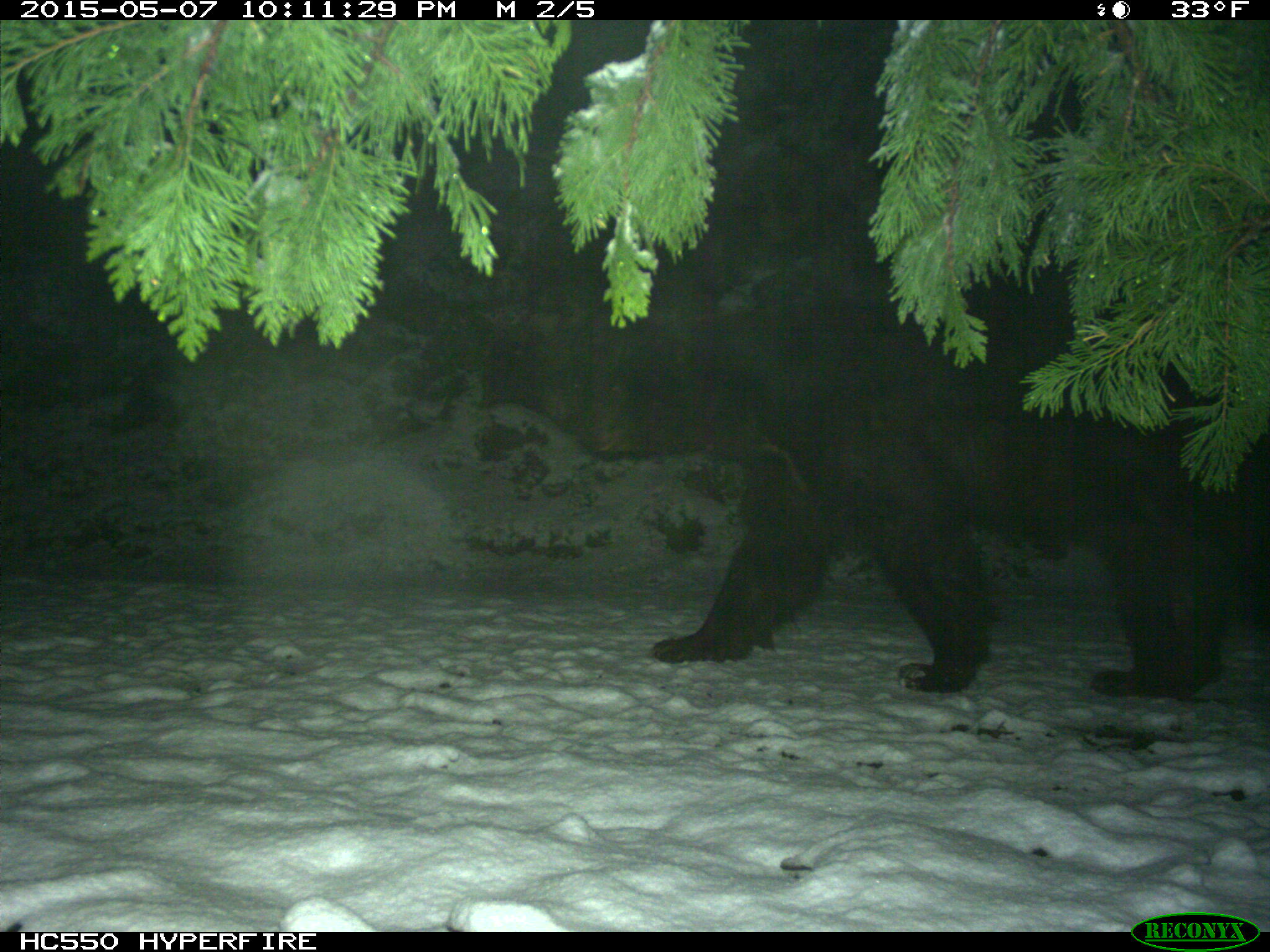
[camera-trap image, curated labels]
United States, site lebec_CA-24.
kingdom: Animalia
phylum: Chordata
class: Mammalia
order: Carnivora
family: Ursidae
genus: Ursus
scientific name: Ursus americanus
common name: american black bear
Ursus americanus (american black bear).